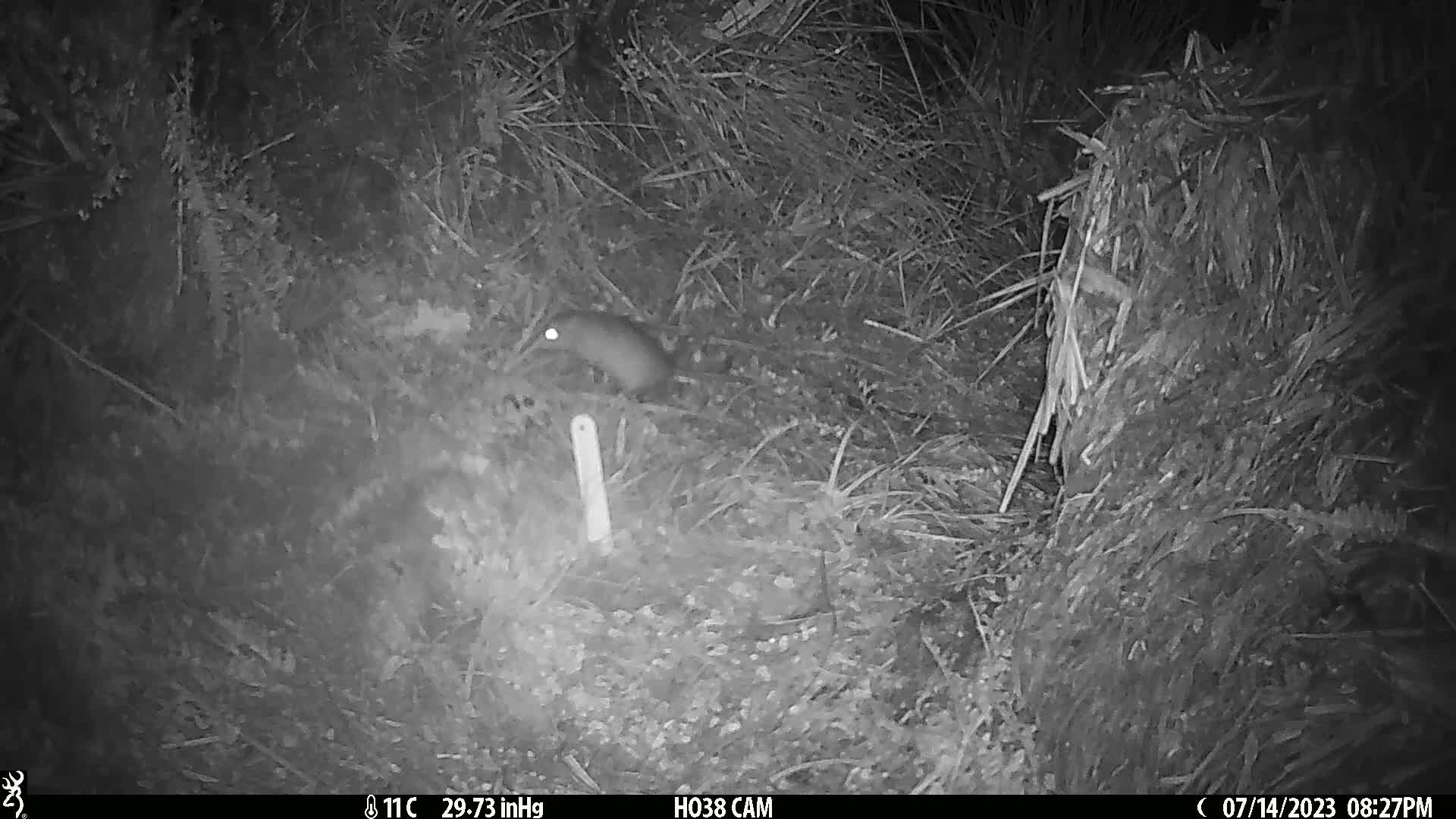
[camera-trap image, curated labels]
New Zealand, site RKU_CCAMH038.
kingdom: Animalia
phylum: Chordata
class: Mammalia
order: Rodentia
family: Muridae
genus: Rattus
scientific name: Rattus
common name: rat